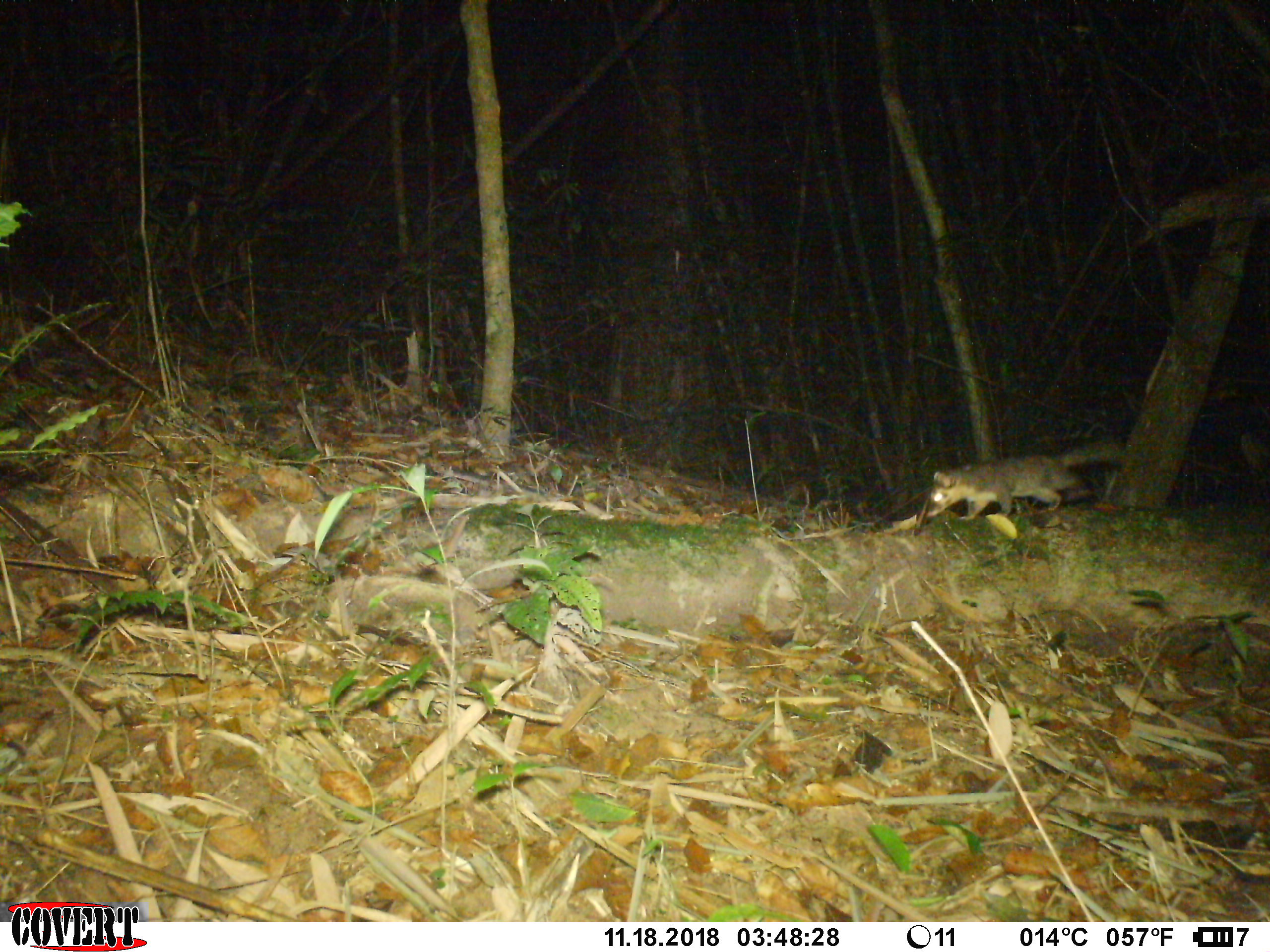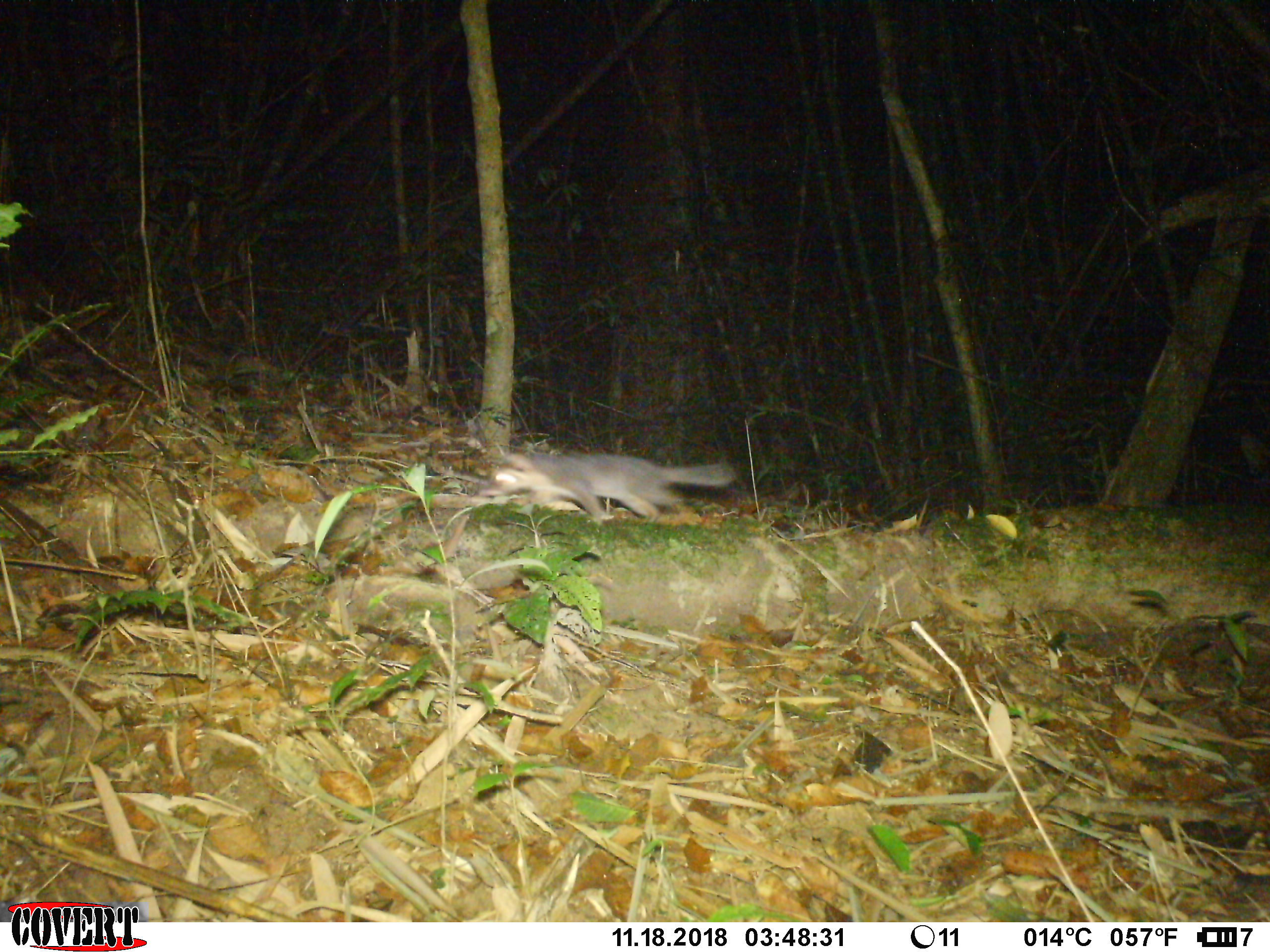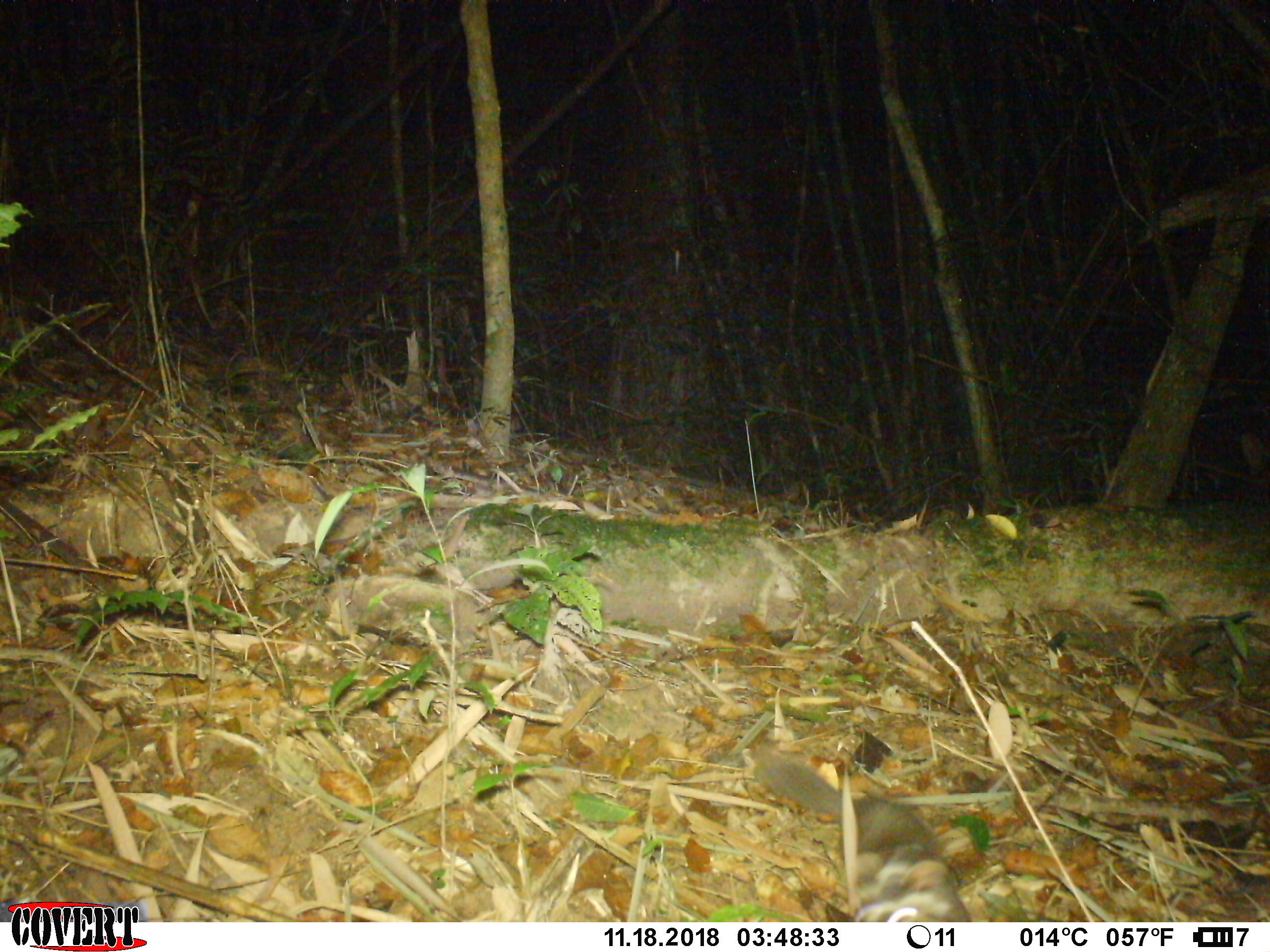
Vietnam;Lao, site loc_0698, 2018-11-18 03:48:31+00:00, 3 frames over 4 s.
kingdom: Animalia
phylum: Chordata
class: Mammalia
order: Carnivora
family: Mustelidae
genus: Melogale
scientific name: Melogale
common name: ferret badger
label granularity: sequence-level